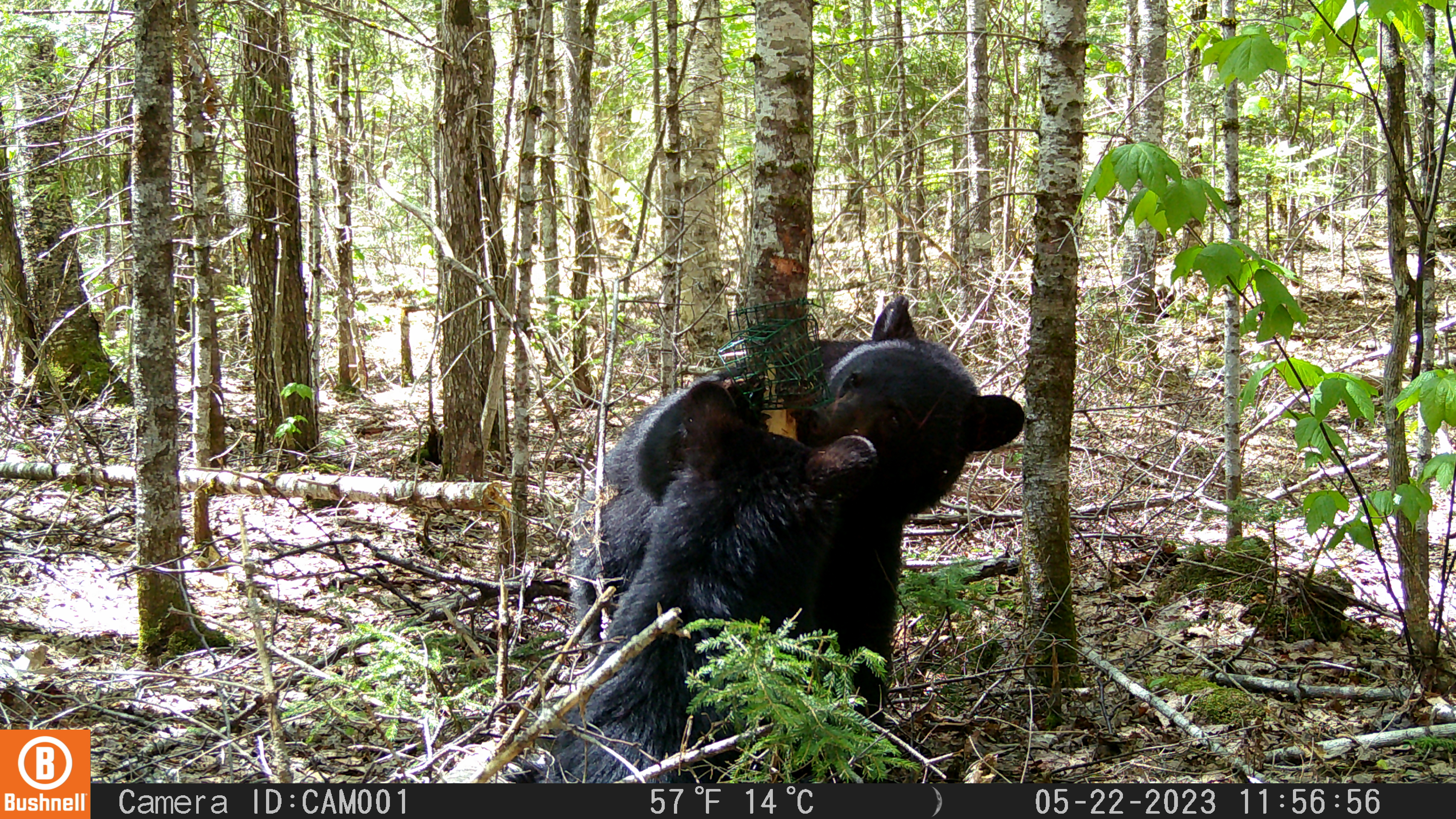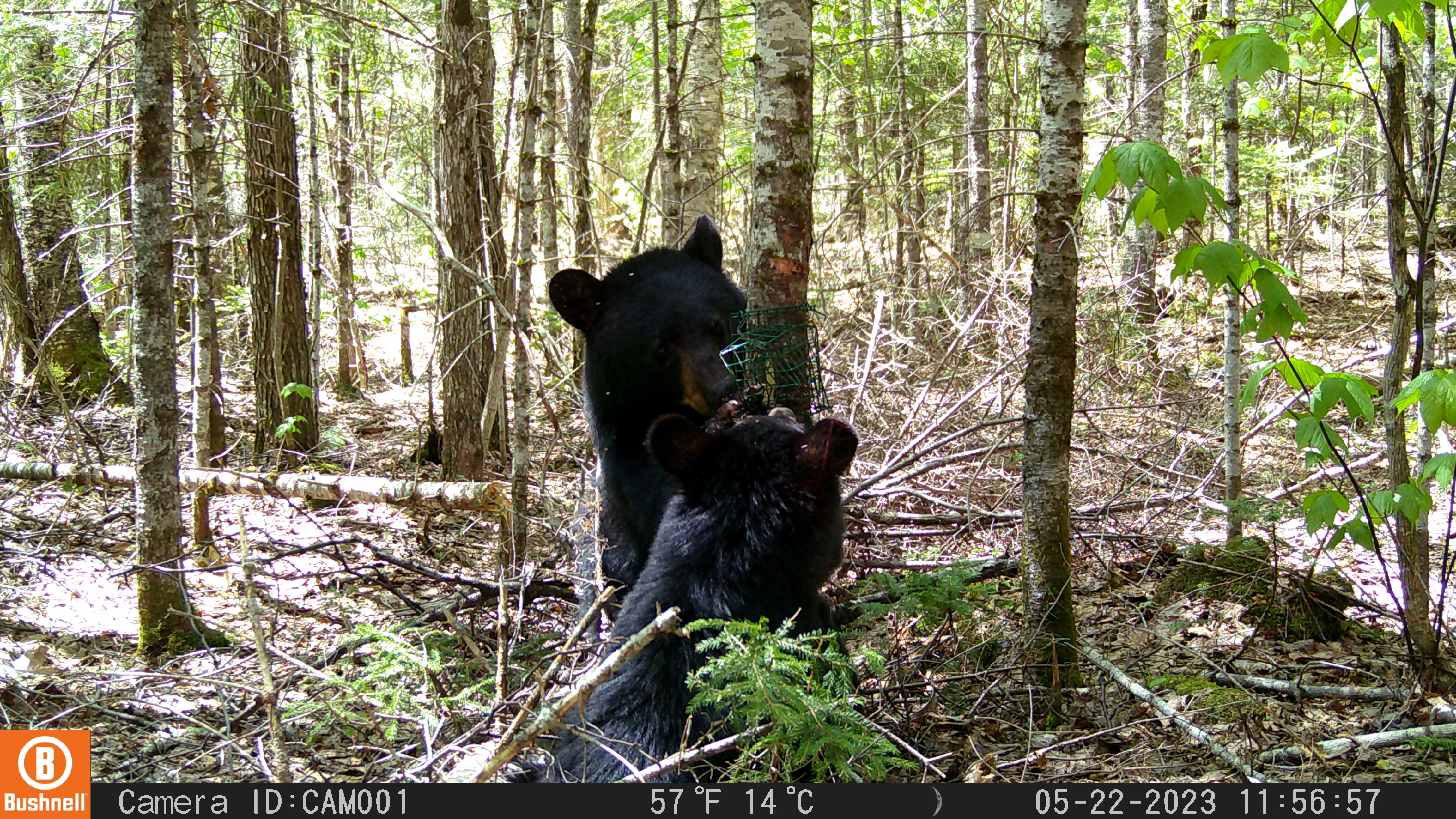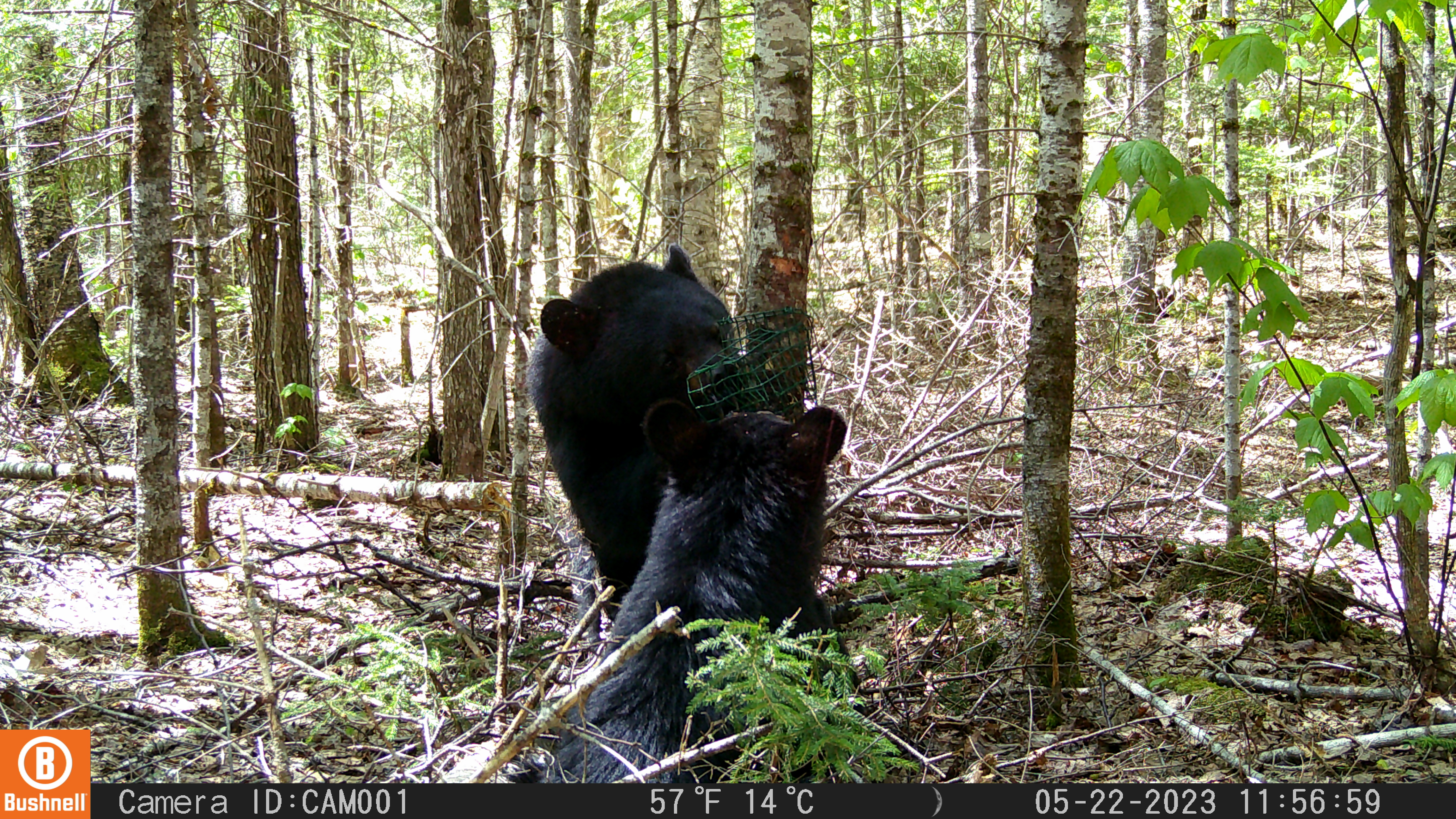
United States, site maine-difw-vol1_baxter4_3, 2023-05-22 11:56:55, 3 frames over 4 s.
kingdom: Animalia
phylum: Chordata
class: Mammalia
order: Carnivora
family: Ursidae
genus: Ursus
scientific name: Ursus americanus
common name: black bear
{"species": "black bear (Ursus americanus)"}